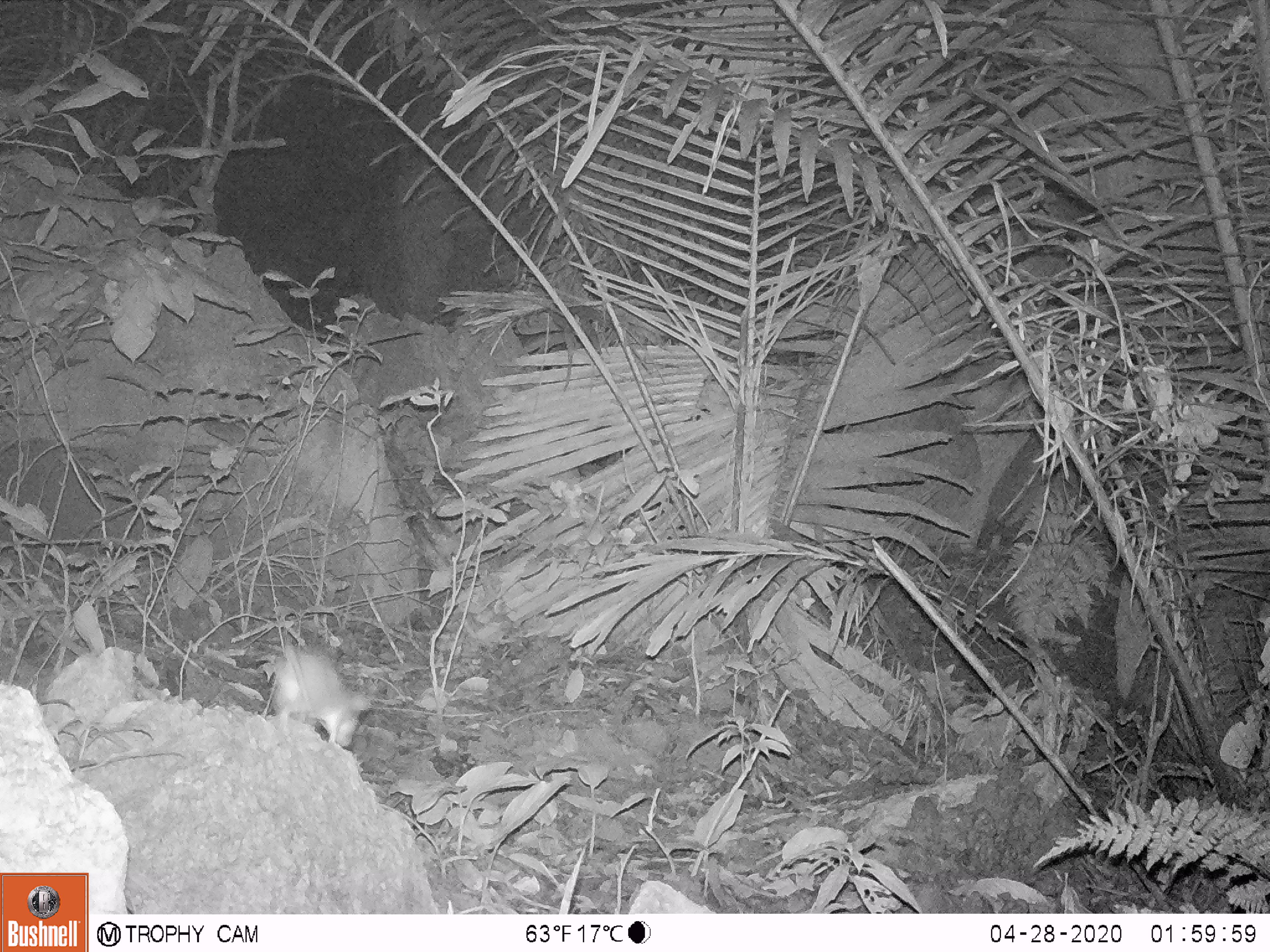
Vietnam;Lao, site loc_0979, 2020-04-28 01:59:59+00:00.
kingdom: Animalia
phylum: Chordata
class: Mammalia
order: Rodentia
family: Muridae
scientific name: Muridae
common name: old-world mice and rats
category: unidentified murid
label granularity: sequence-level